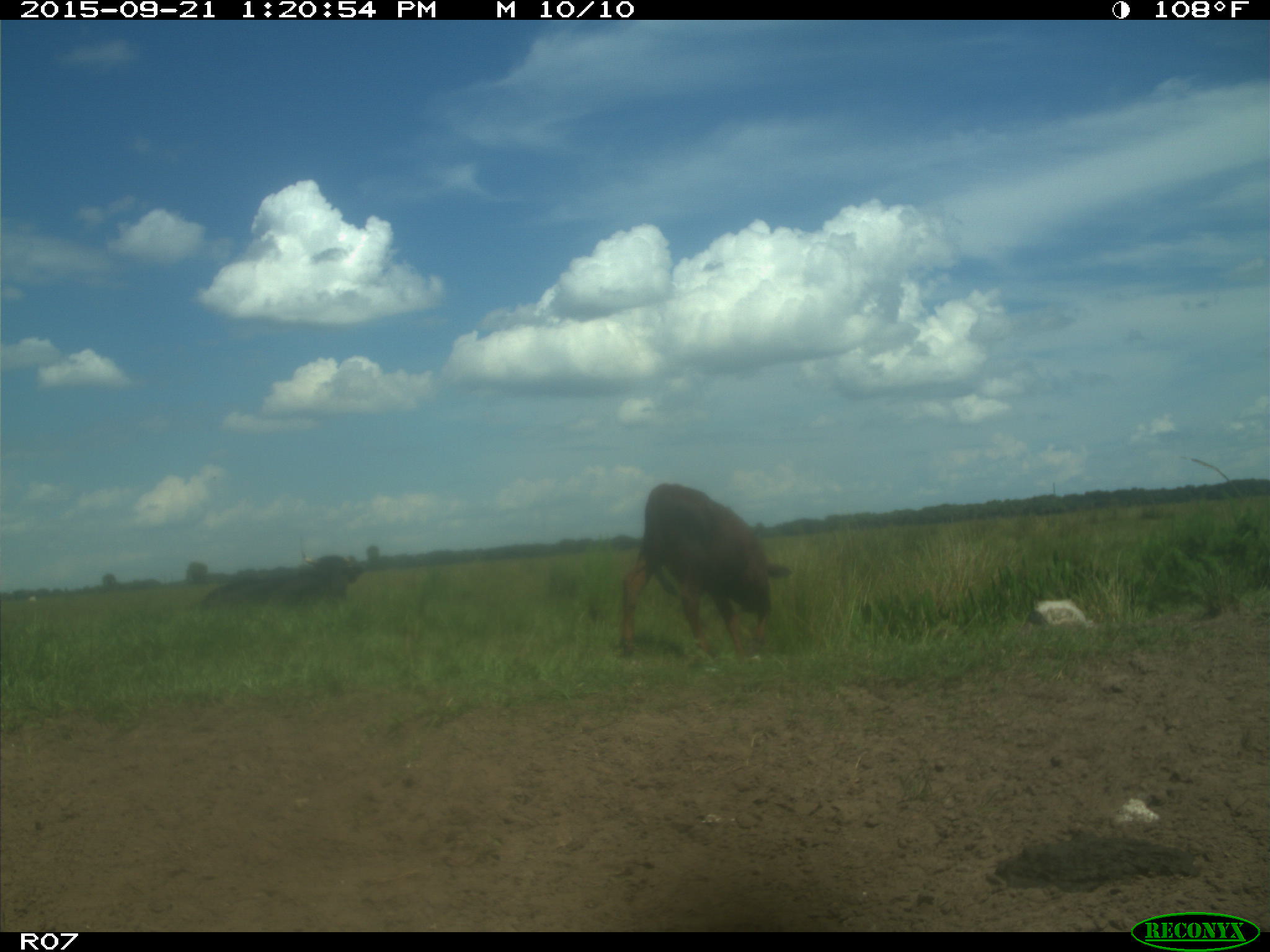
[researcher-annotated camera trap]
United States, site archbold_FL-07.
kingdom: Animalia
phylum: Chordata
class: Mammalia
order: Artiodactyla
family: Bovidae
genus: Bos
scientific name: Bos taurus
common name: domestic cow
Bos taurus (domestic cow).